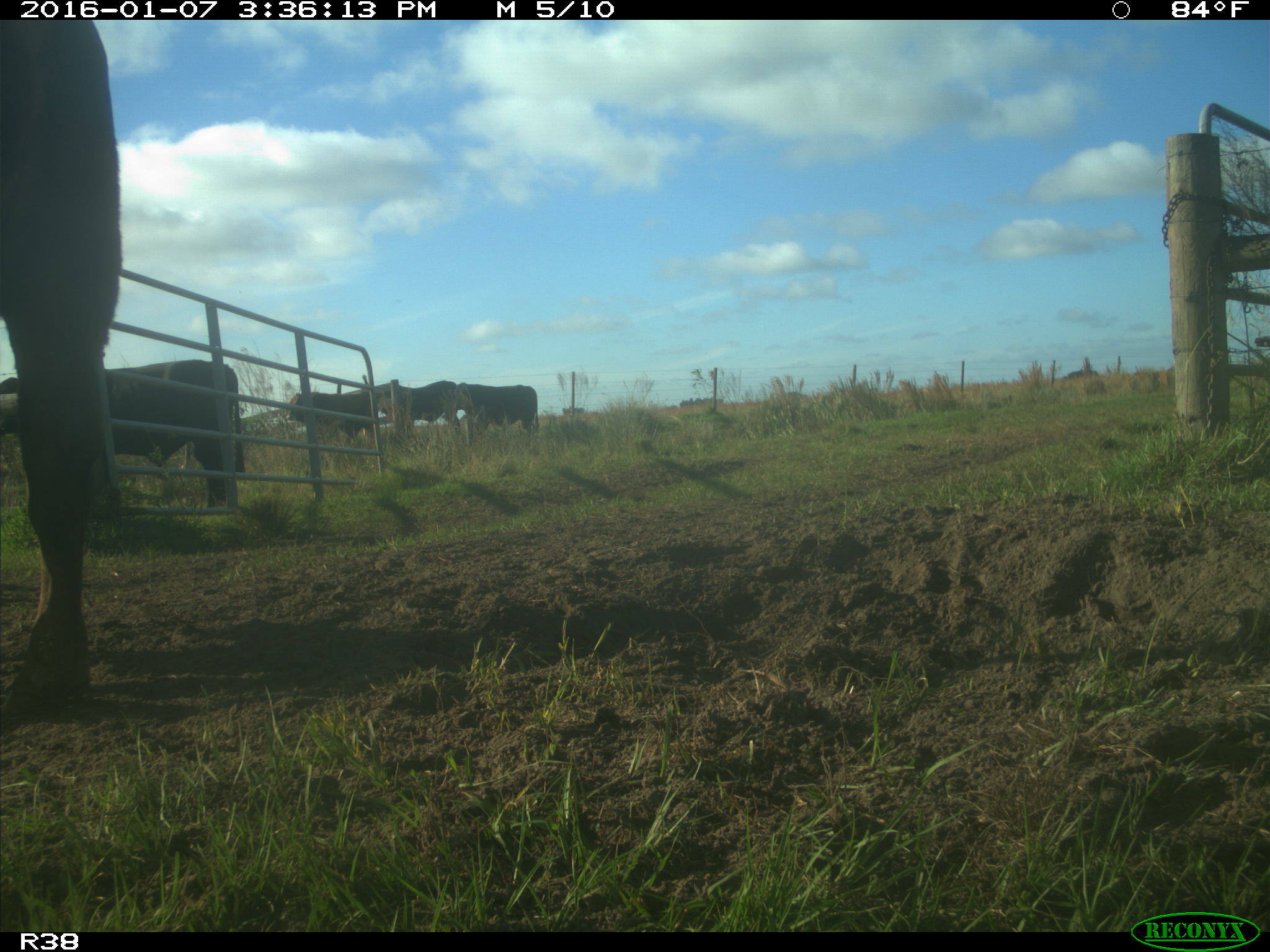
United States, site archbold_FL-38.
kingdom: Animalia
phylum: Chordata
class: Mammalia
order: Artiodactyla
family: Bovidae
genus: Bos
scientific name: Bos taurus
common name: domestic cow